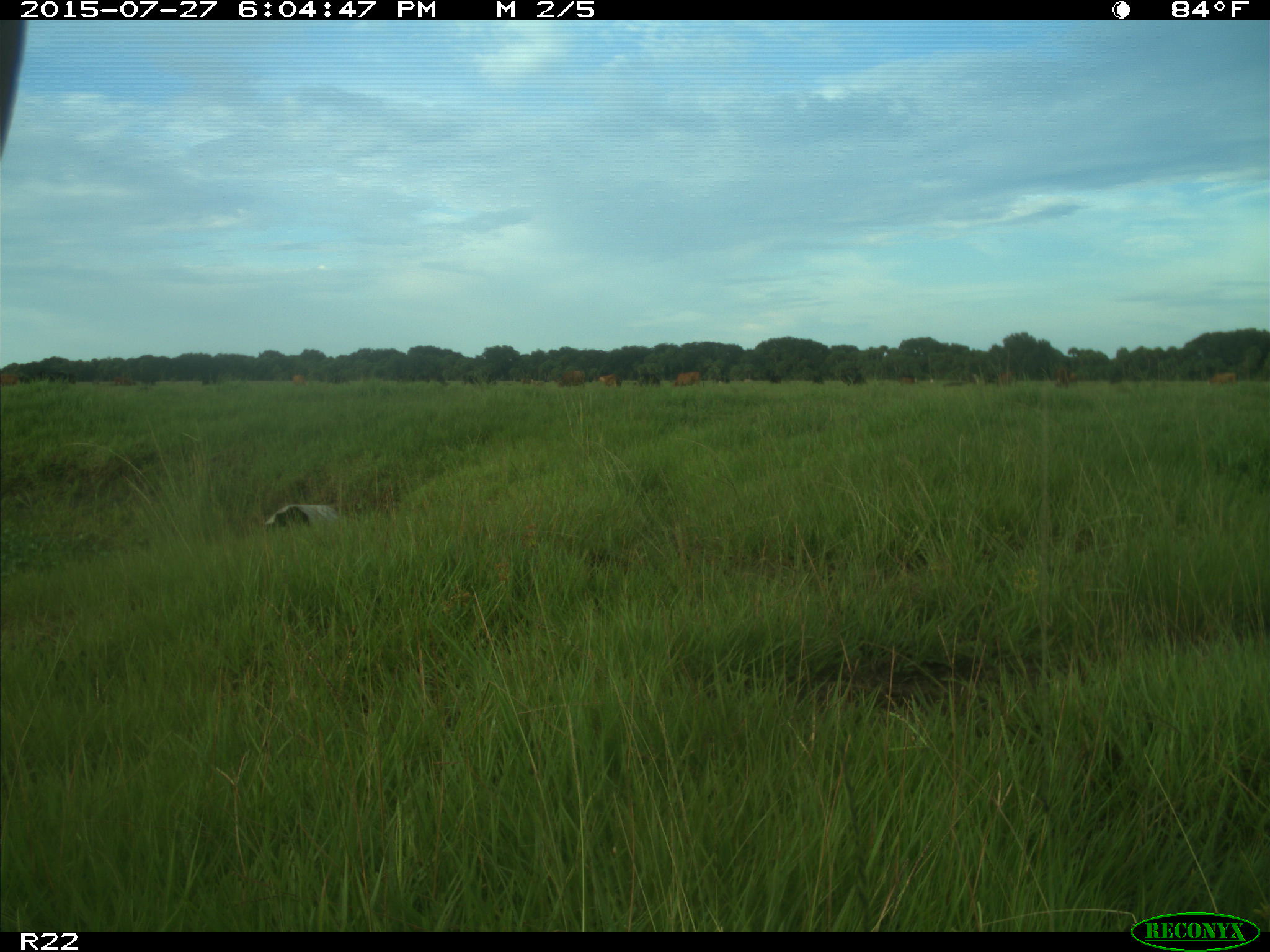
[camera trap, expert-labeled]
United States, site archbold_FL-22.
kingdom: Animalia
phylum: Chordata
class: Mammalia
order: Artiodactyla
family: Bovidae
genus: Bos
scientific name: Bos taurus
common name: domestic cow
Bos taurus (domestic cow).